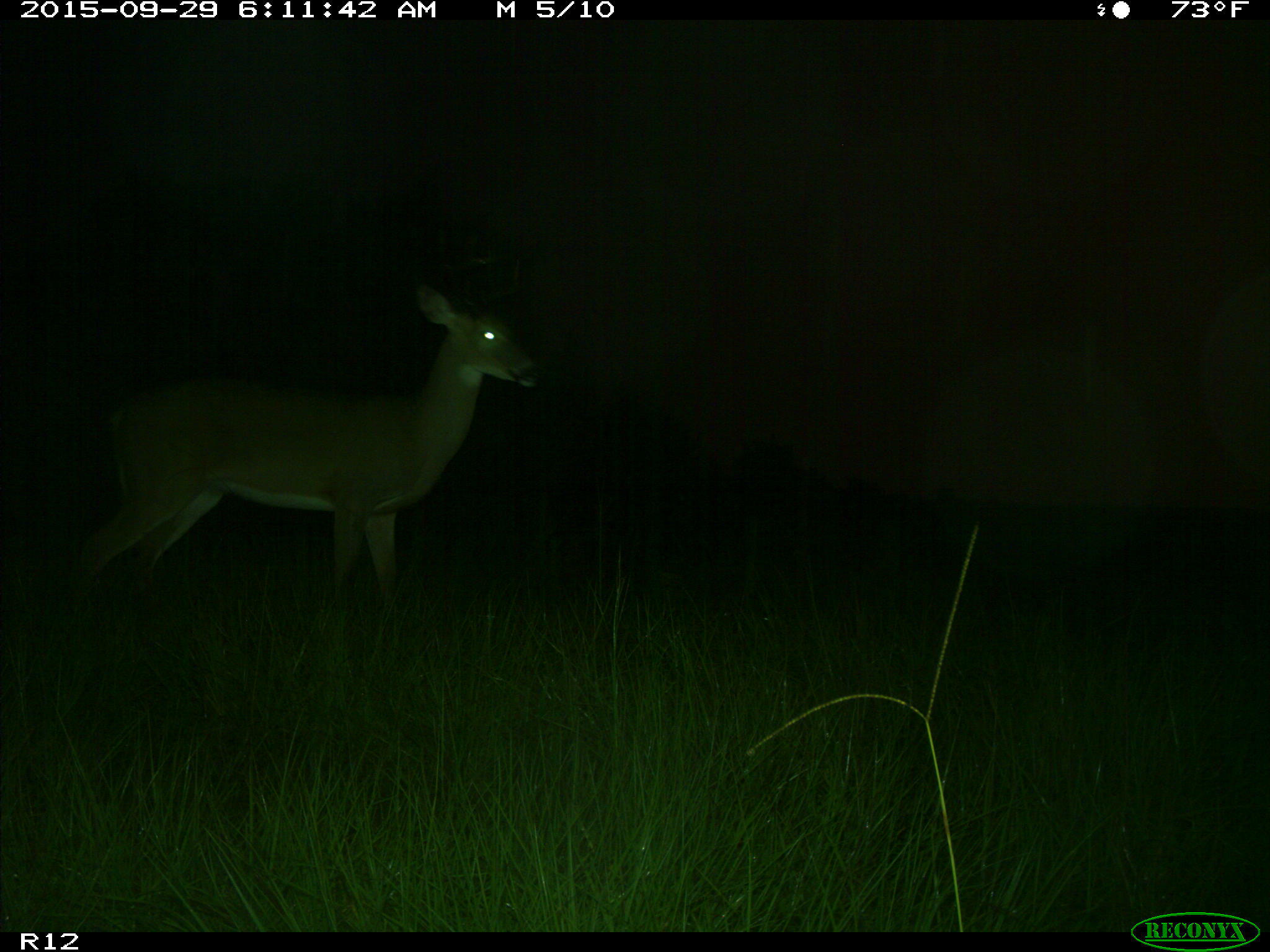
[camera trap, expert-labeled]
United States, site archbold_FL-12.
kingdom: Animalia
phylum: Chordata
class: Mammalia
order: Artiodactyla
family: Cervidae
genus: Odocoileus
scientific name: Odocoileus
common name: deer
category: unidentified deer